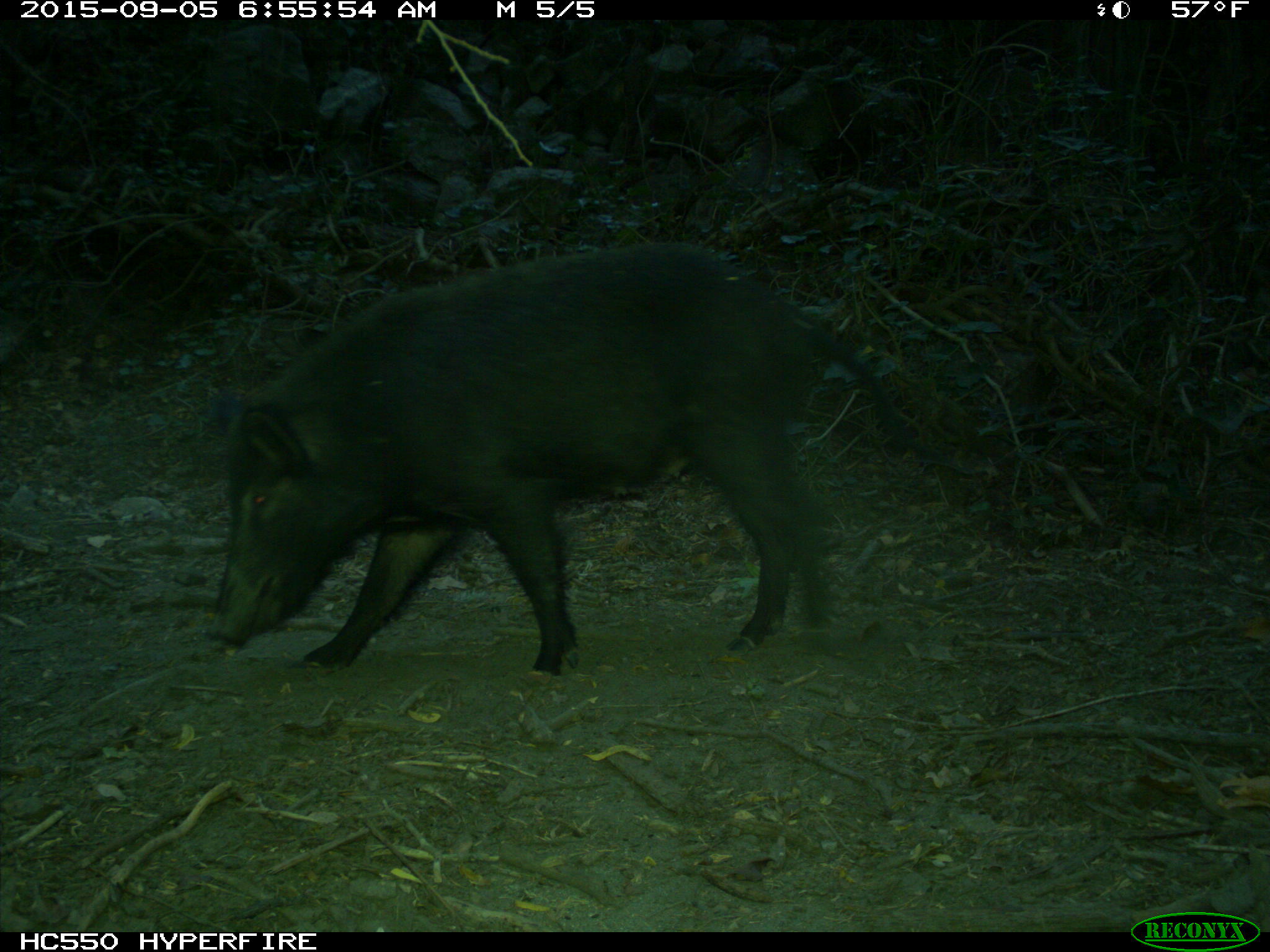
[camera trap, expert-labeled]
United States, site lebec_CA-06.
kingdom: Animalia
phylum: Chordata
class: Mammalia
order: Artiodactyla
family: Suidae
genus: Sus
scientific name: Sus scrofa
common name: wild boar